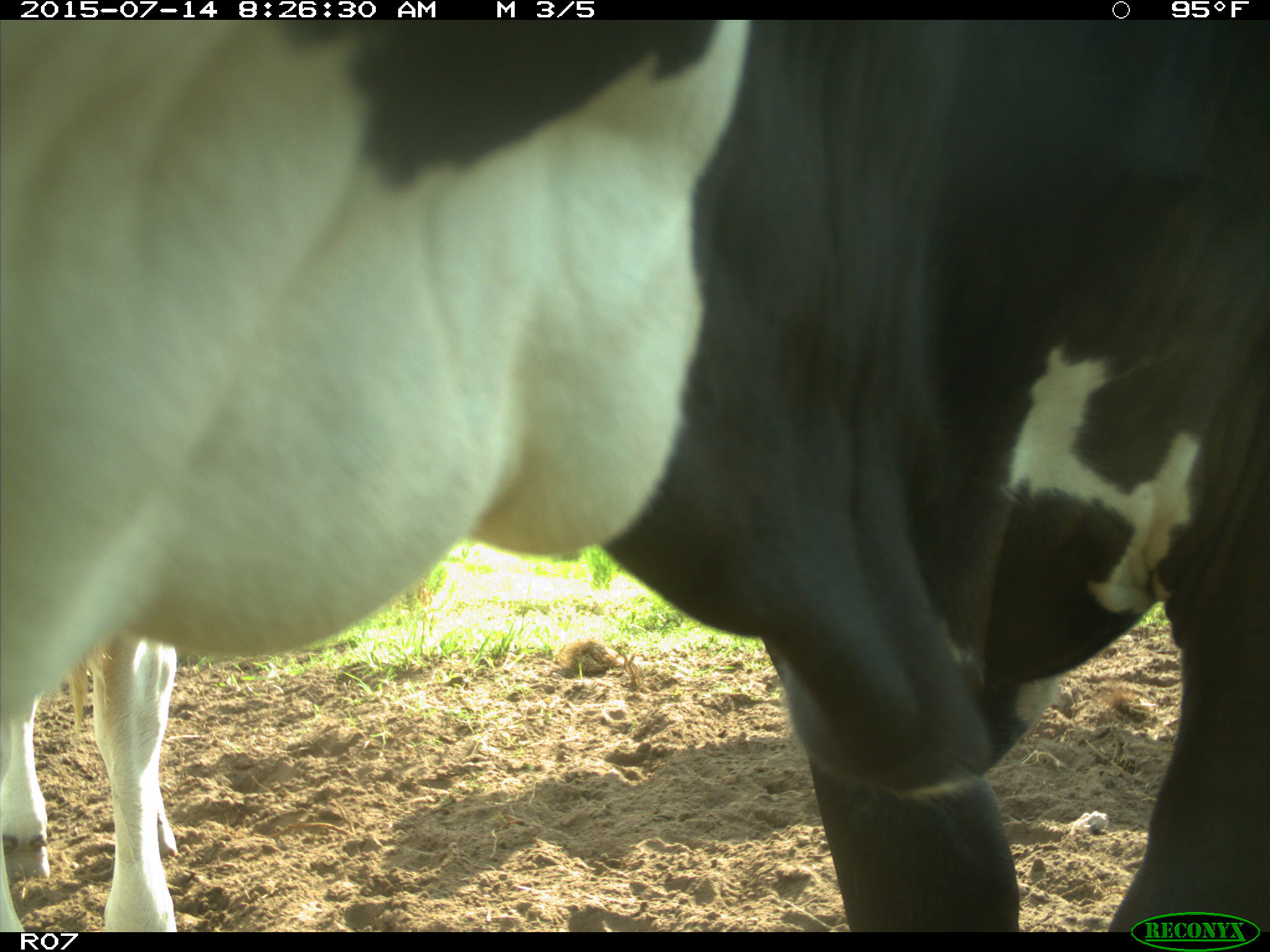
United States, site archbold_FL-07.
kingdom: Animalia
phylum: Chordata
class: Mammalia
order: Artiodactyla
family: Bovidae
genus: Bos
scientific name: Bos taurus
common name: domestic cow